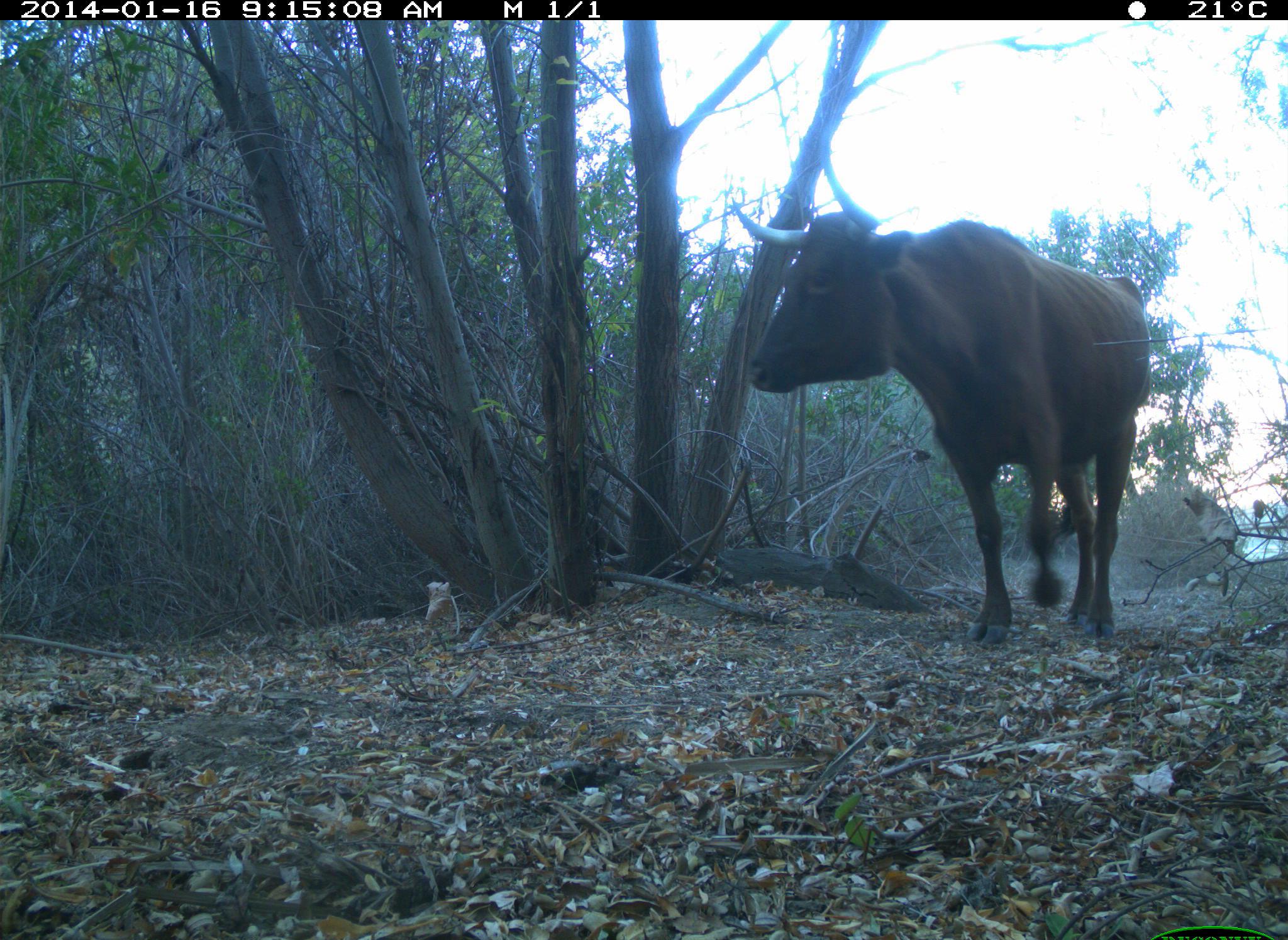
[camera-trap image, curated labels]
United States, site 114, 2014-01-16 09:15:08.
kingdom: Animalia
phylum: Chordata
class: Mammalia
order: Artiodactyla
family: Bovidae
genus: Bos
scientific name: Bos taurus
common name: cow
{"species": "cow (Bos taurus)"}